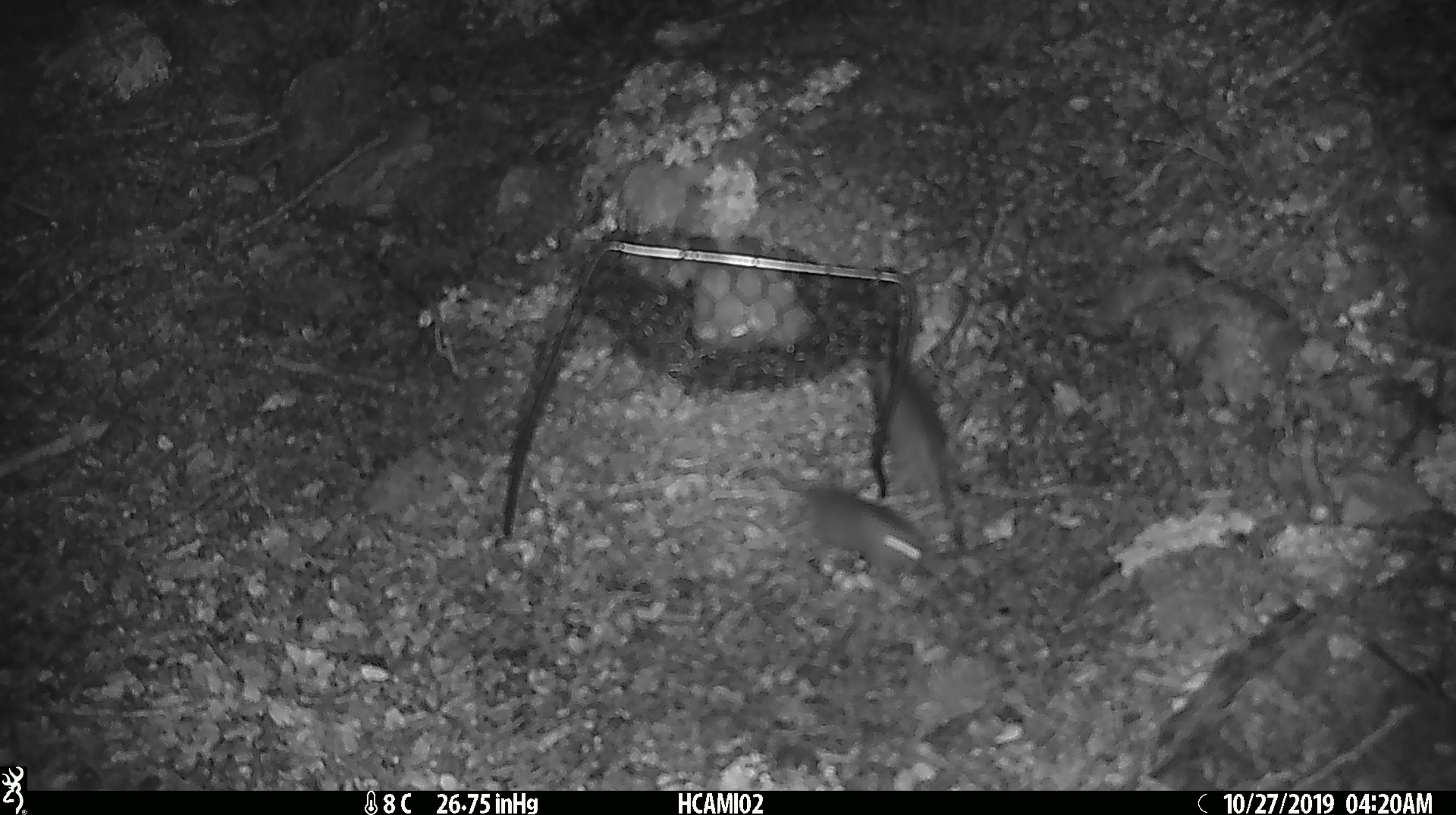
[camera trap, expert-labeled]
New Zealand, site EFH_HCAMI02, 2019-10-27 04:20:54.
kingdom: Animalia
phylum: Chordata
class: Mammalia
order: Rodentia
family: Muridae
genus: Mus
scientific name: Mus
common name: mouse